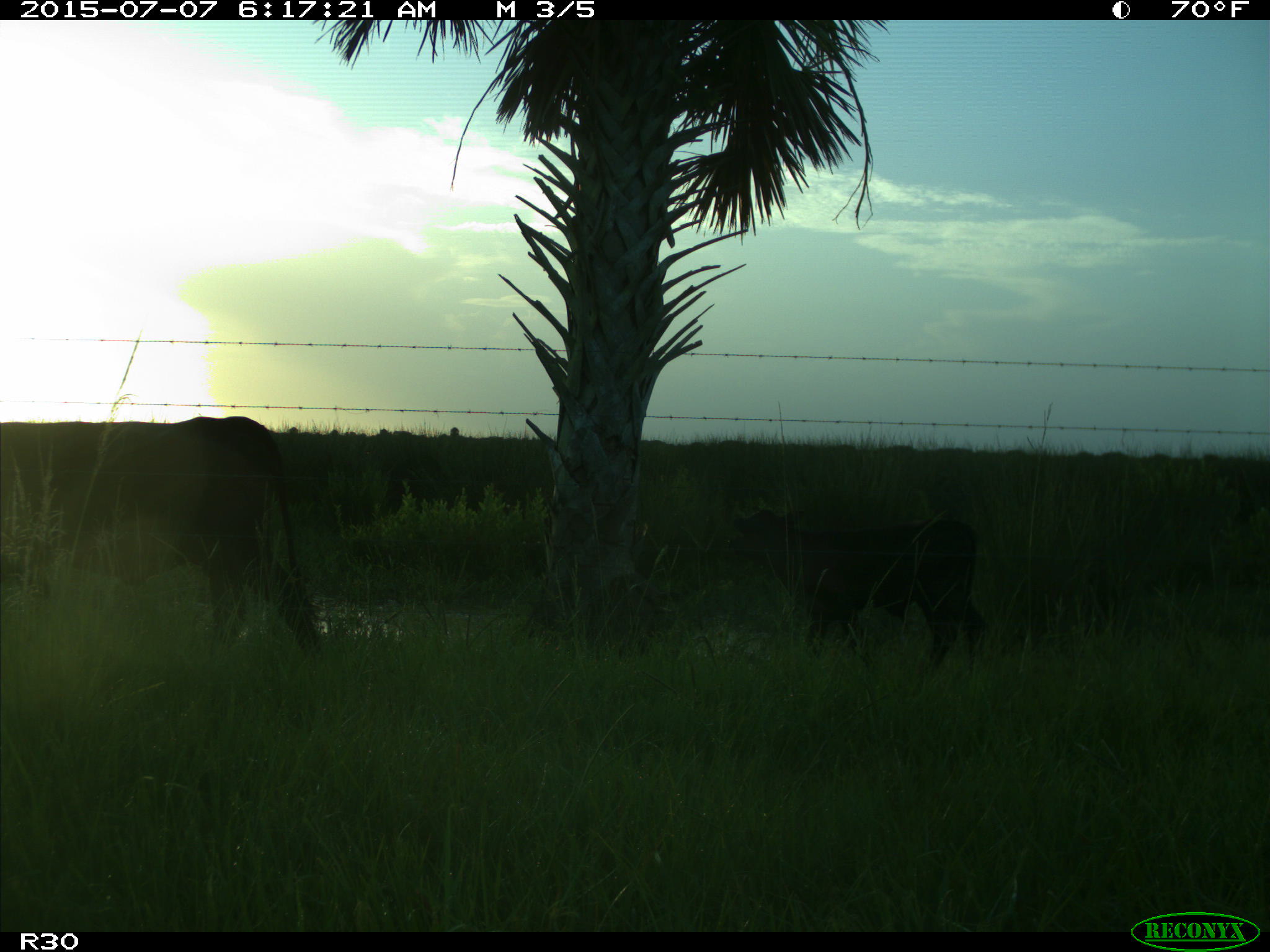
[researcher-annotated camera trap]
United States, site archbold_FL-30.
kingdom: Animalia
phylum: Chordata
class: Mammalia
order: Artiodactyla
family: Bovidae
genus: Bos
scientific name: Bos taurus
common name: domestic cow